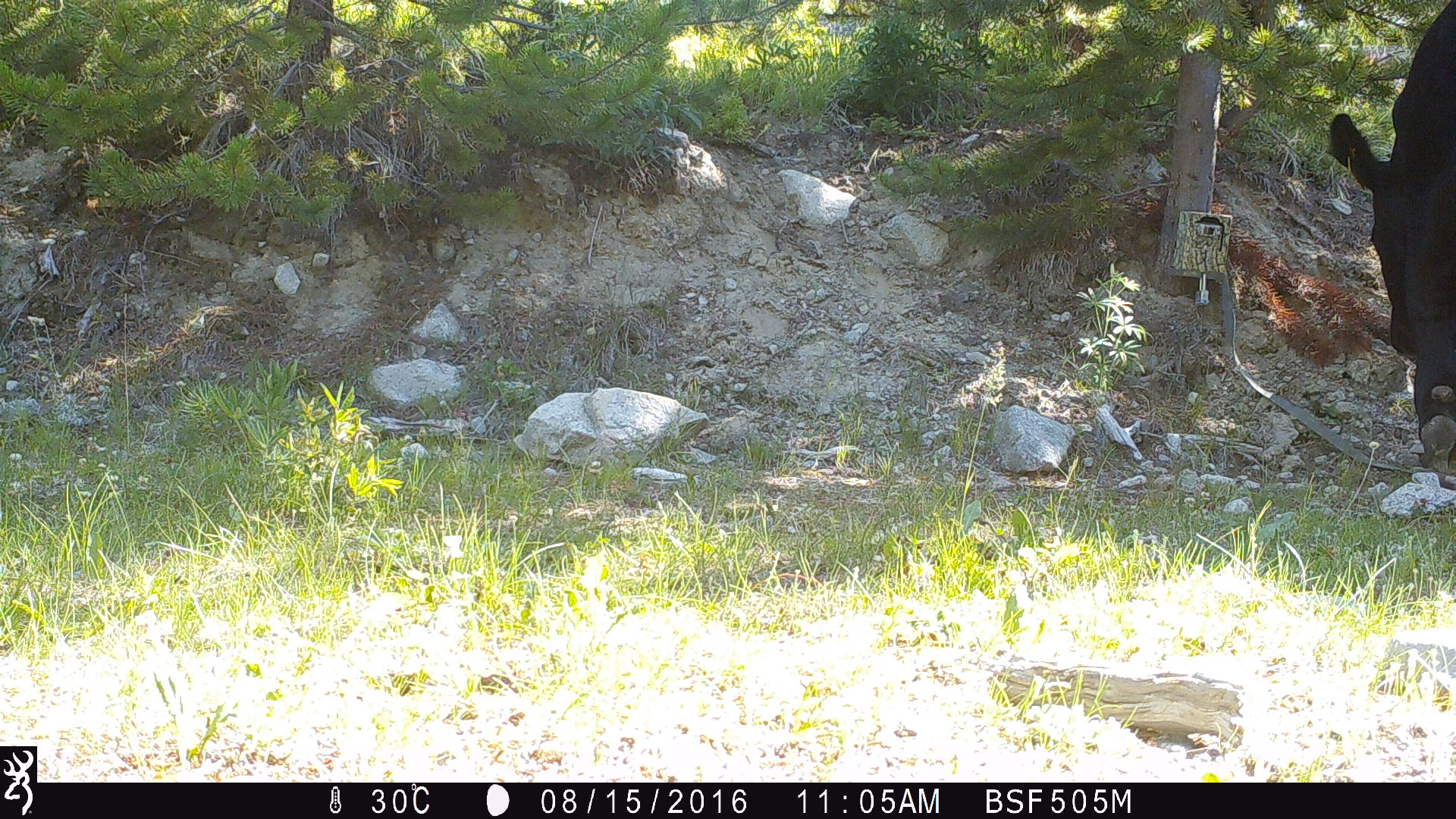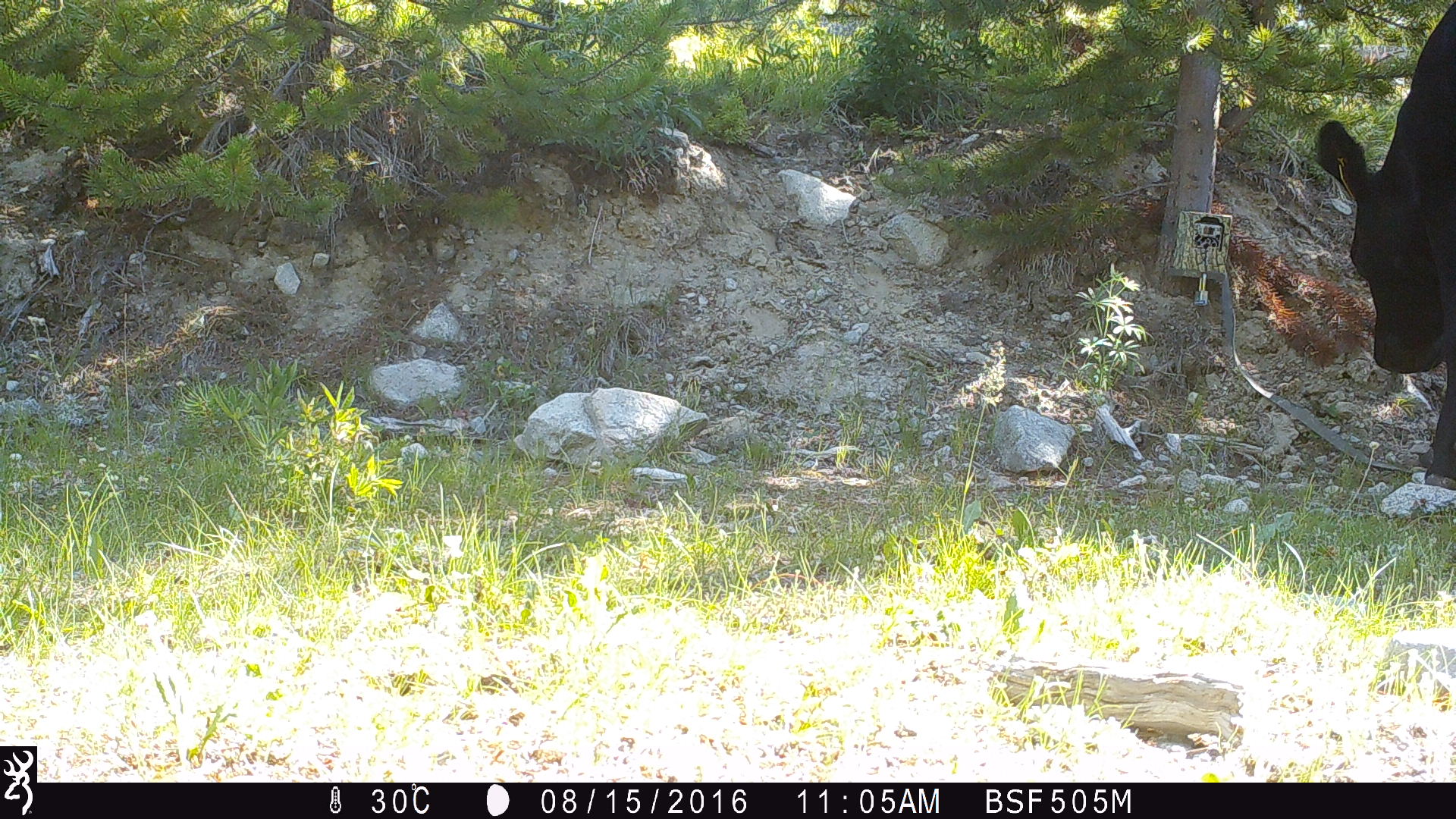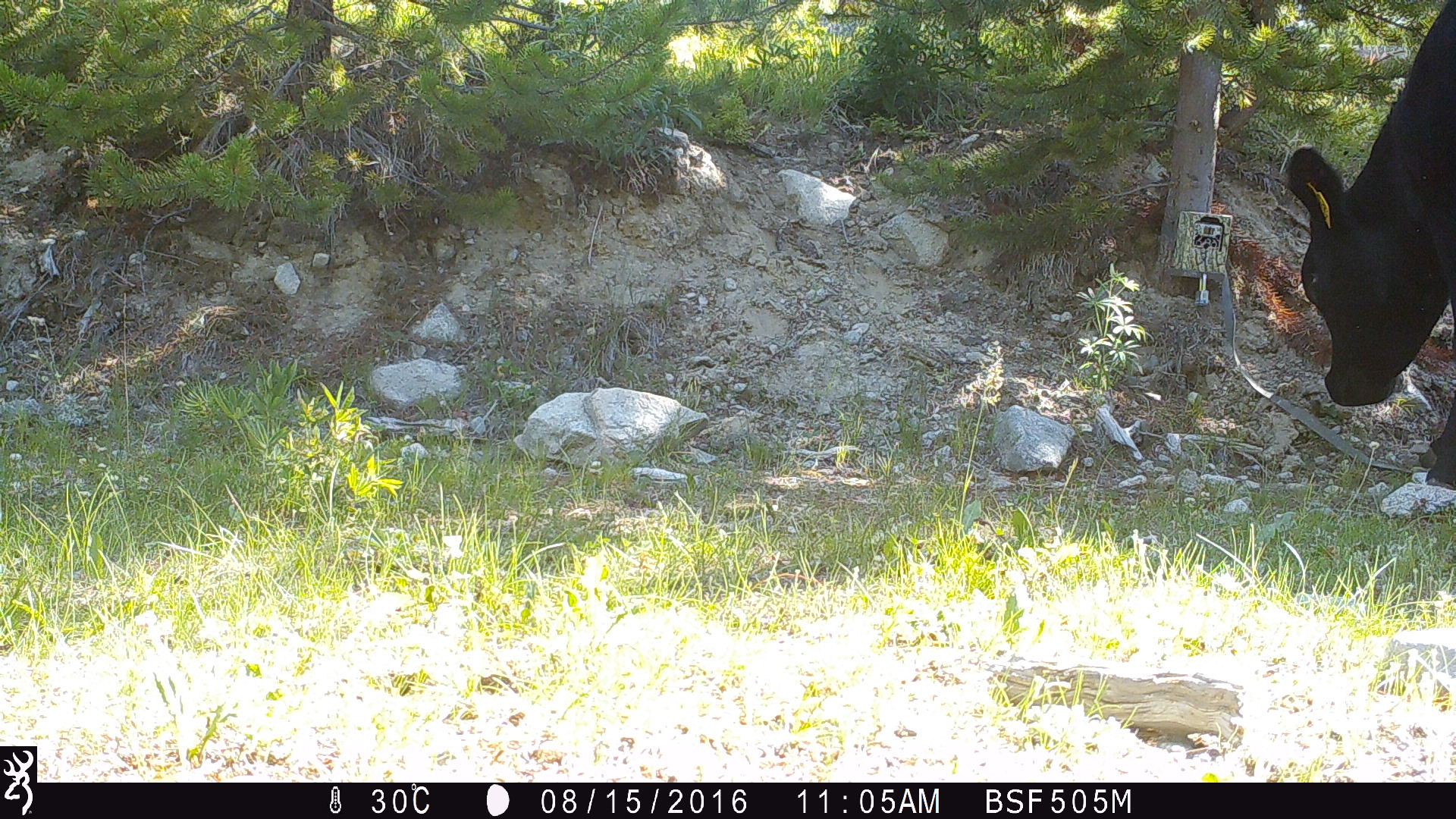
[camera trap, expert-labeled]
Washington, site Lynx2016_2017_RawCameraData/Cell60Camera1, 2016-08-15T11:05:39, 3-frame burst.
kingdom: Animalia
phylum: Chordata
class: Mammalia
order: Artiodactyla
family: Bovidae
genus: Bos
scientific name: Bos taurus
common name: domestic cattle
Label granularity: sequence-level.